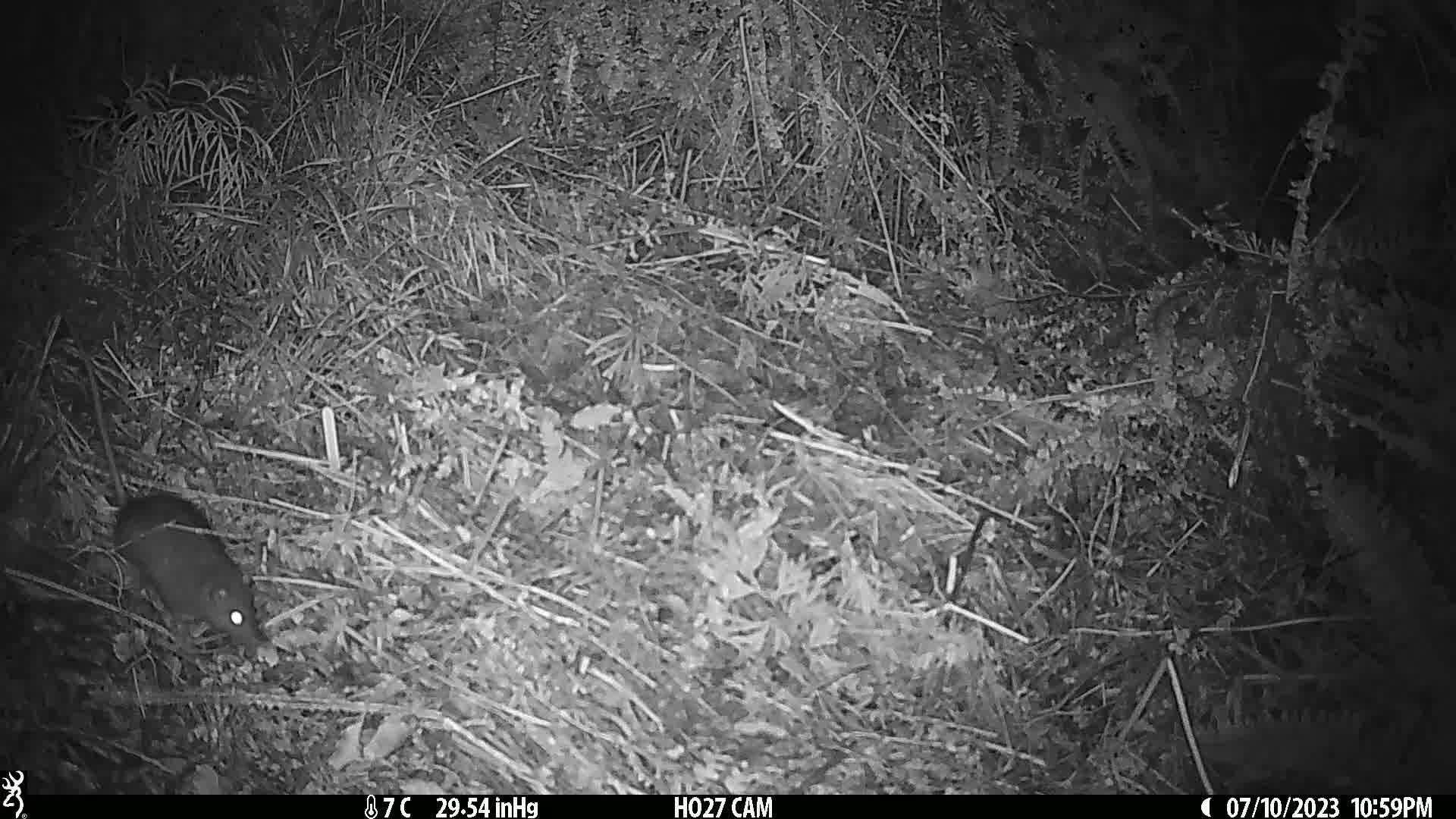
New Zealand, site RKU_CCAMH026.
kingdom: Animalia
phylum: Chordata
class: Mammalia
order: Rodentia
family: Muridae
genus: Rattus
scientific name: Rattus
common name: rat